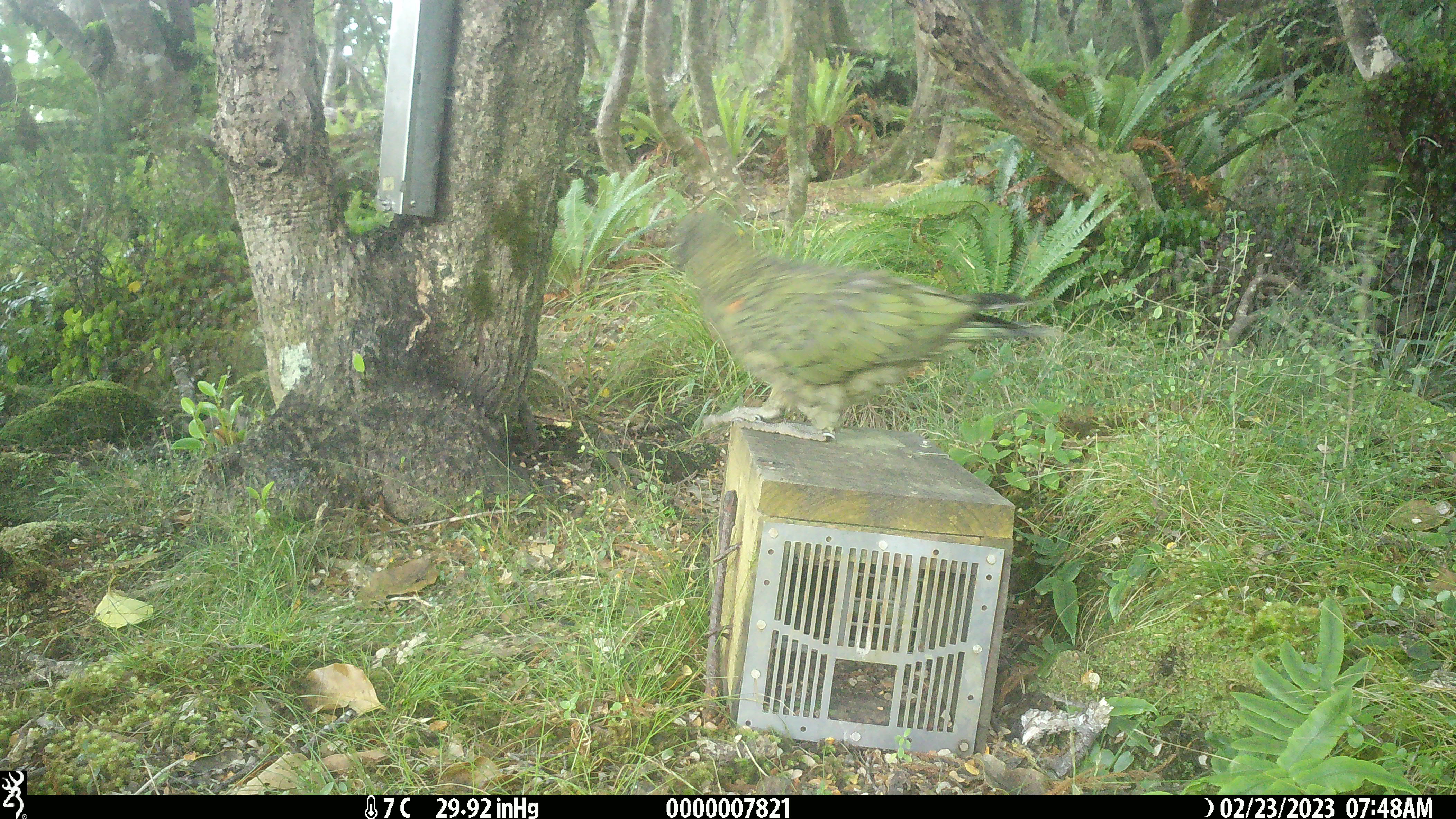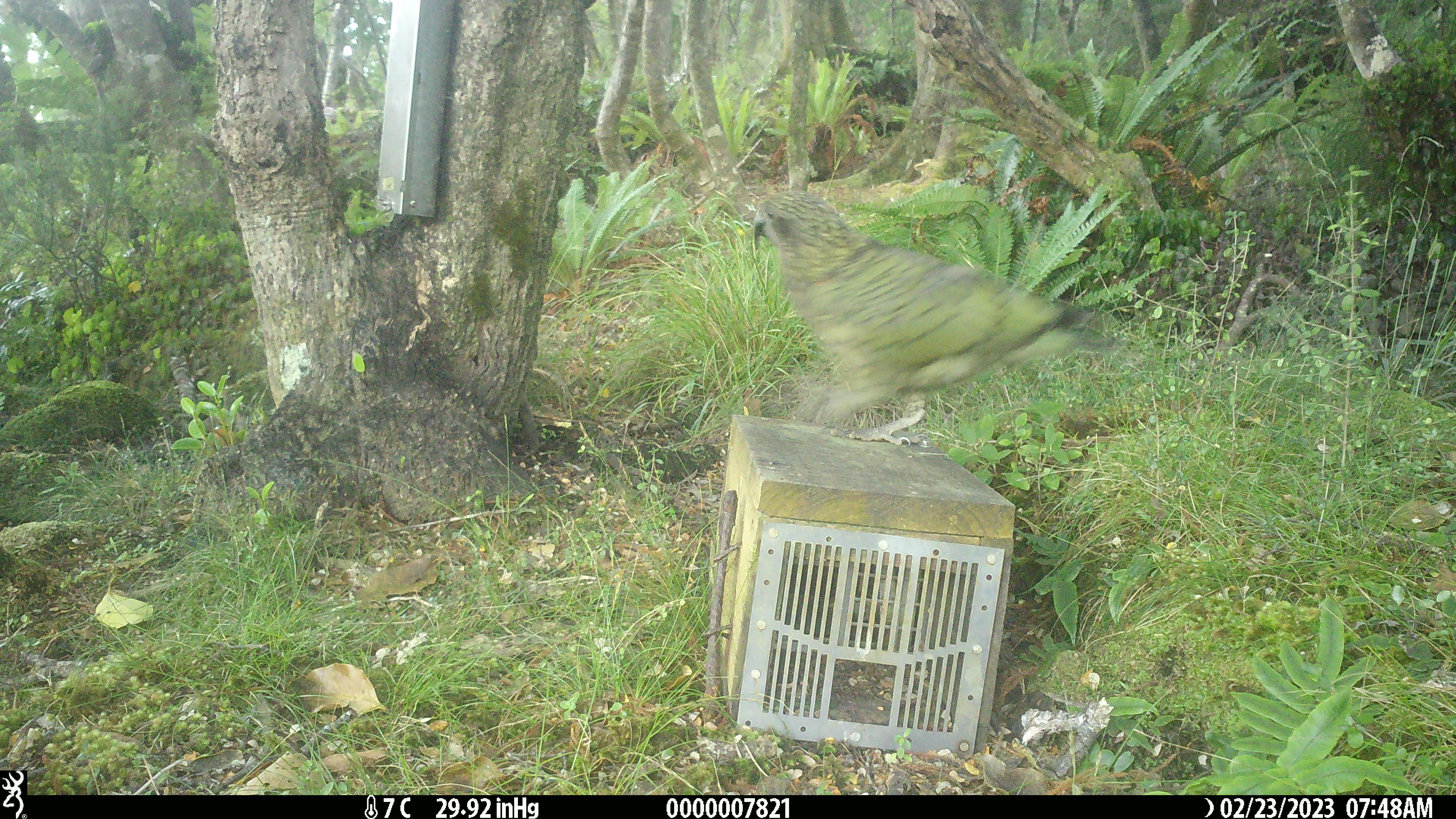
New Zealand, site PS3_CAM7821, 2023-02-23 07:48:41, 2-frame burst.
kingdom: Animalia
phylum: Chordata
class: Aves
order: Psittaciformes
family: Strigopidae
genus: Nestor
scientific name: Nestor notabilis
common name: kea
Kea (Nestor notabilis).